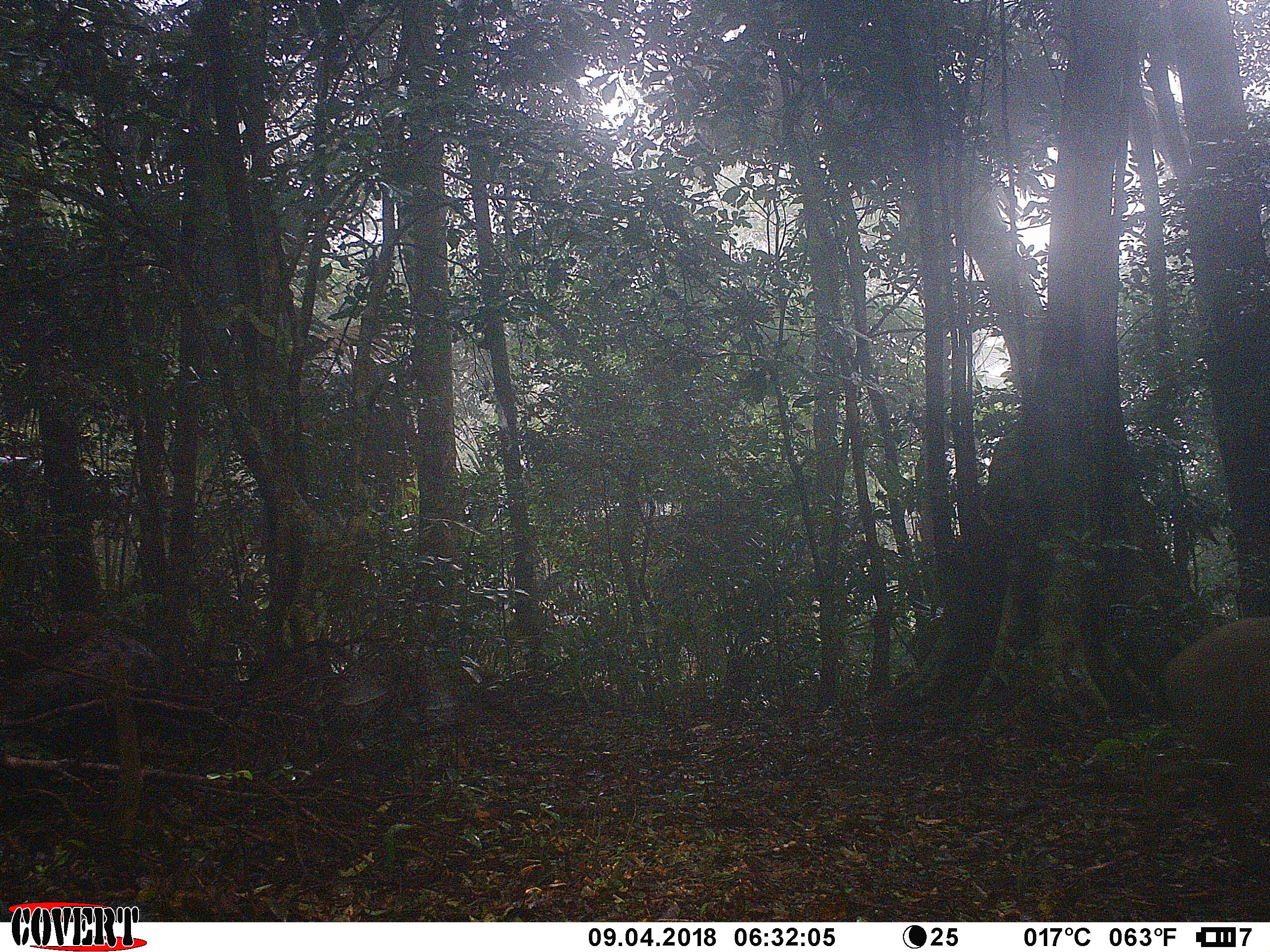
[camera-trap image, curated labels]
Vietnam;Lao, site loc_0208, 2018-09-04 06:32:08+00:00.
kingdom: Animalia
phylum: Chordata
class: Mammalia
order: Artiodactyla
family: Suidae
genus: Sus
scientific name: Sus scrofa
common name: eurasian wild pig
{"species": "eurasian wild pig (Sus scrofa)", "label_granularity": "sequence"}